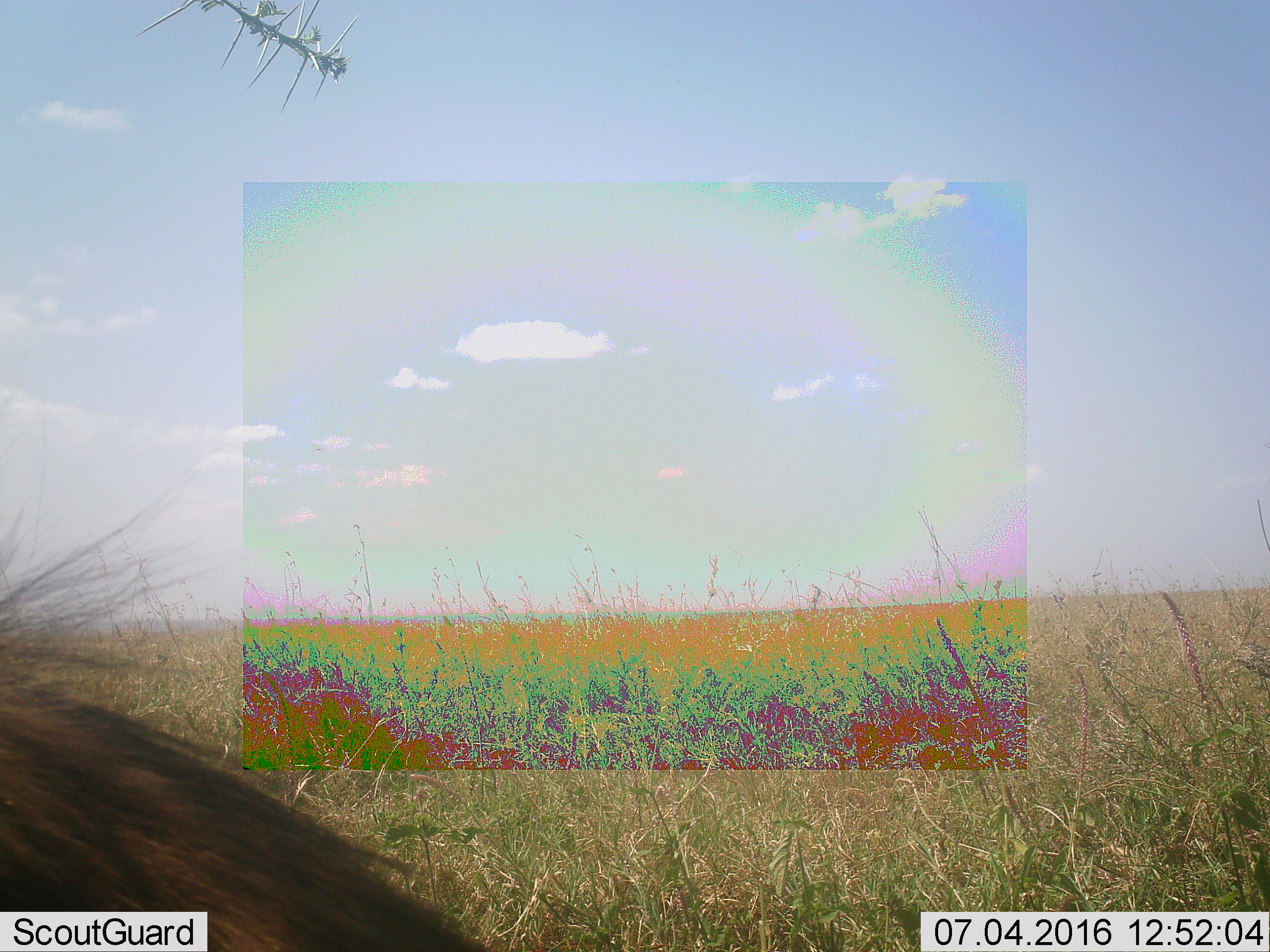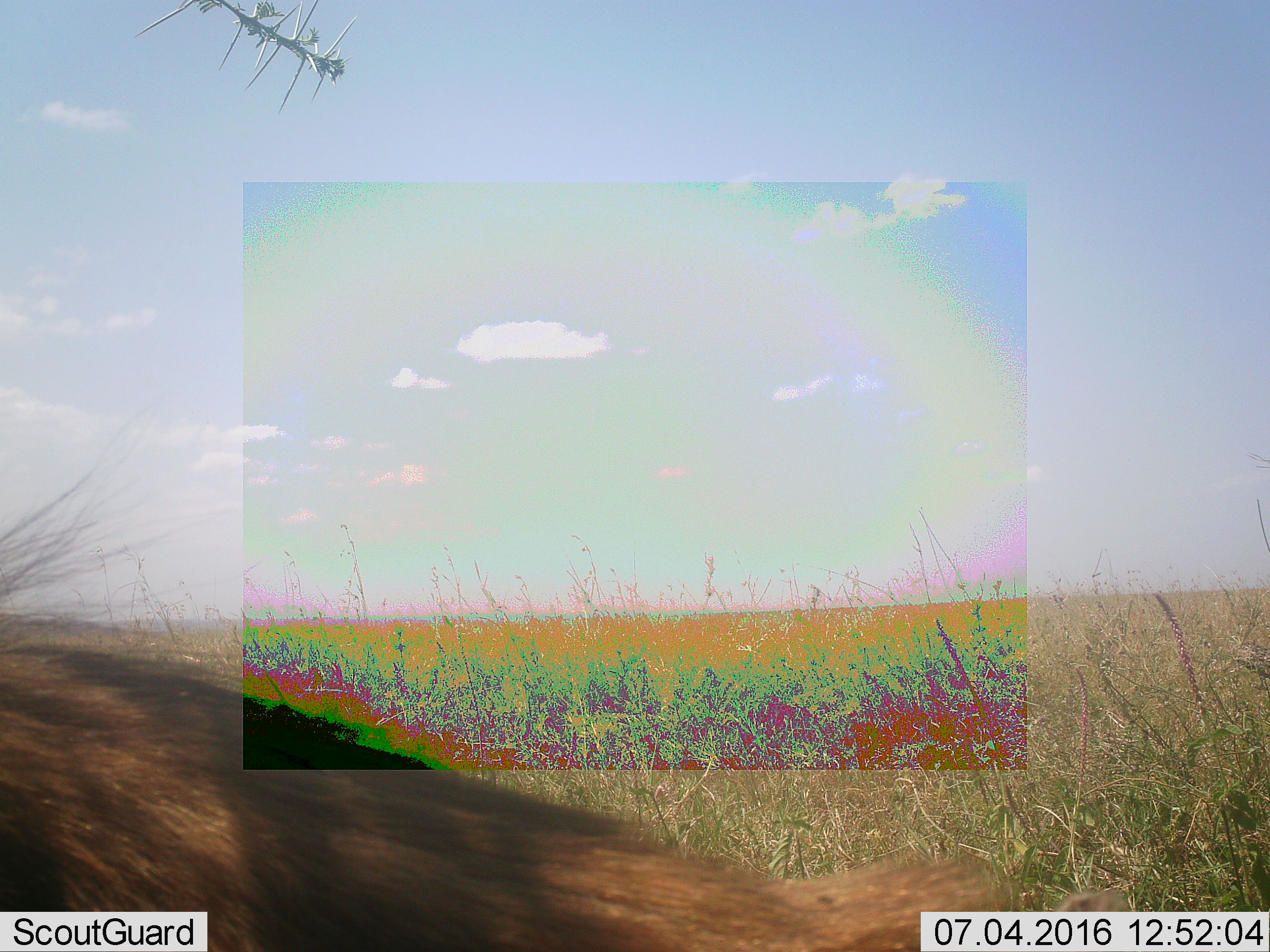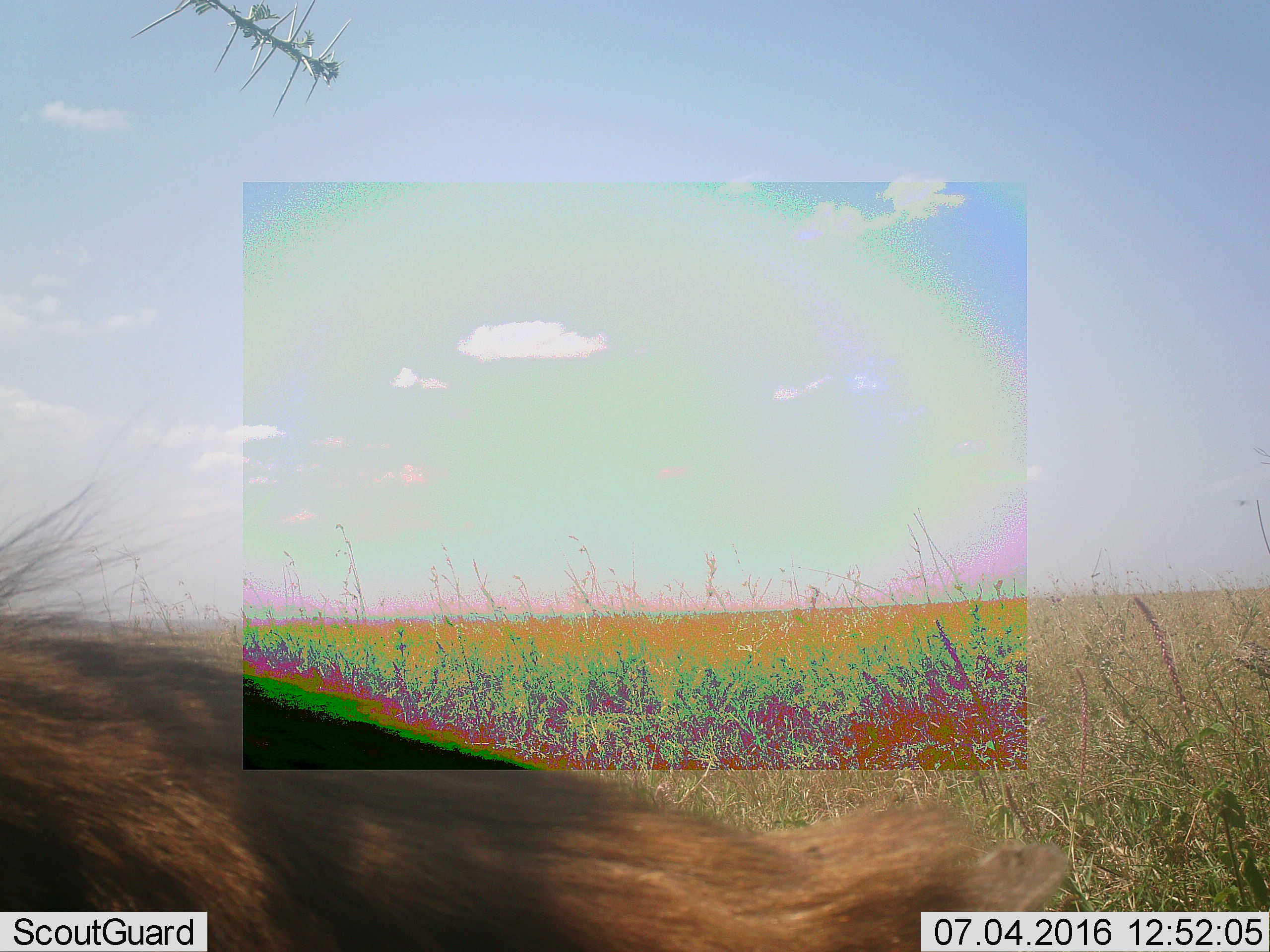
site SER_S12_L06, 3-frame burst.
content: unidentified animal